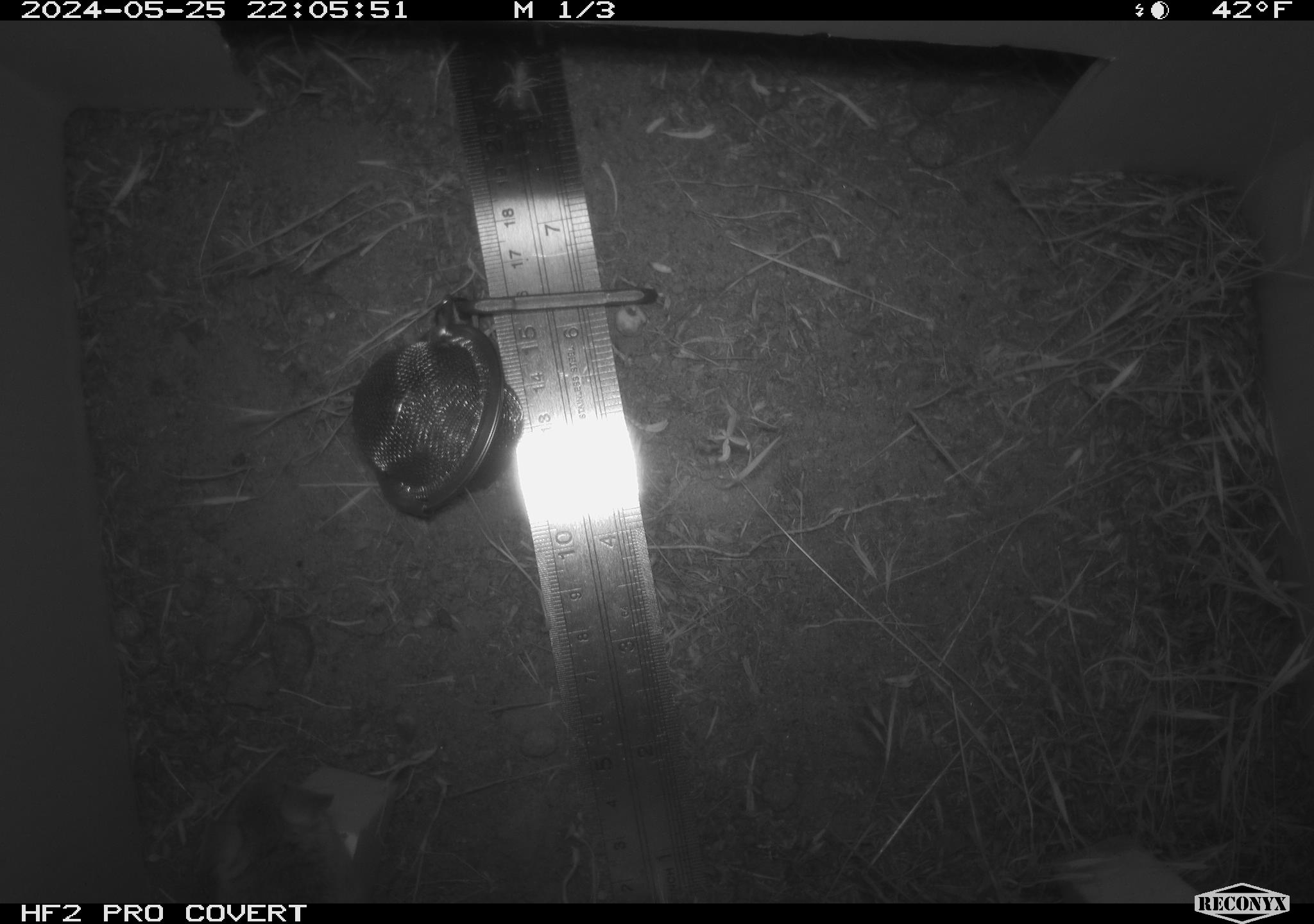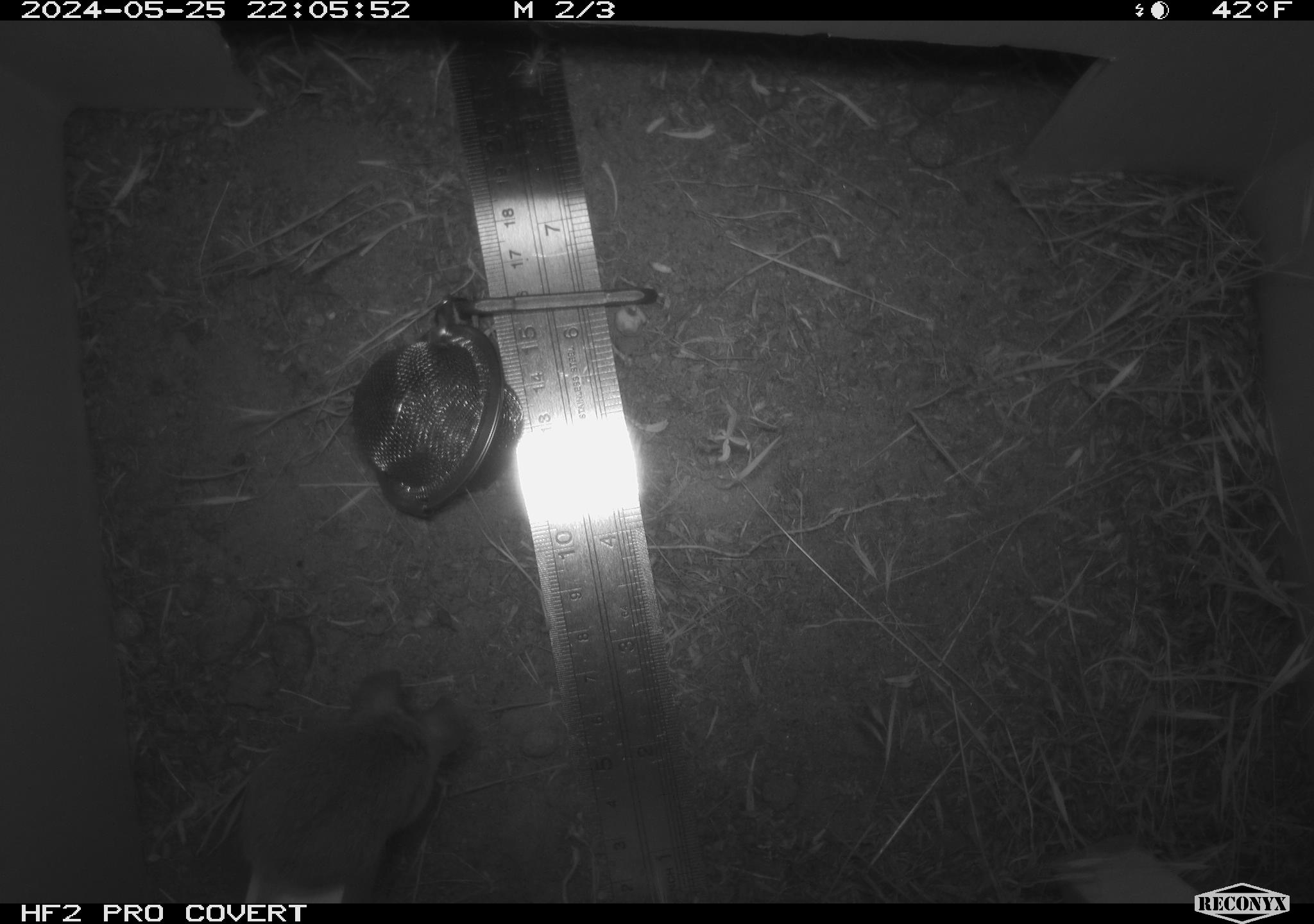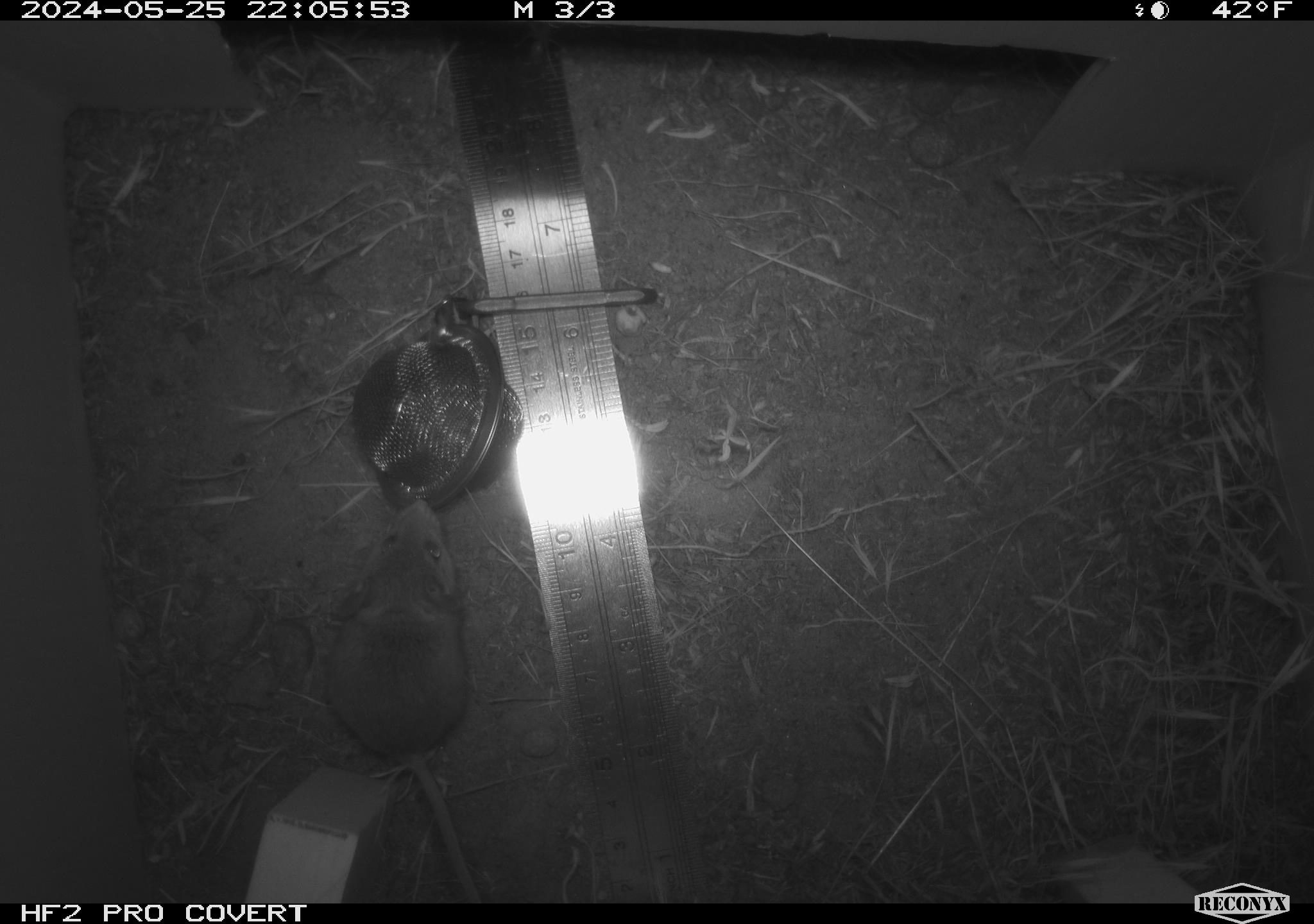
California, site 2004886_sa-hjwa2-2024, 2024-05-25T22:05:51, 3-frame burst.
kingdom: Animalia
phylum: Chordata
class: Mammalia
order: Rodentia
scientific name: Rodentia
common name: rodent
Rodent (Rodentia).